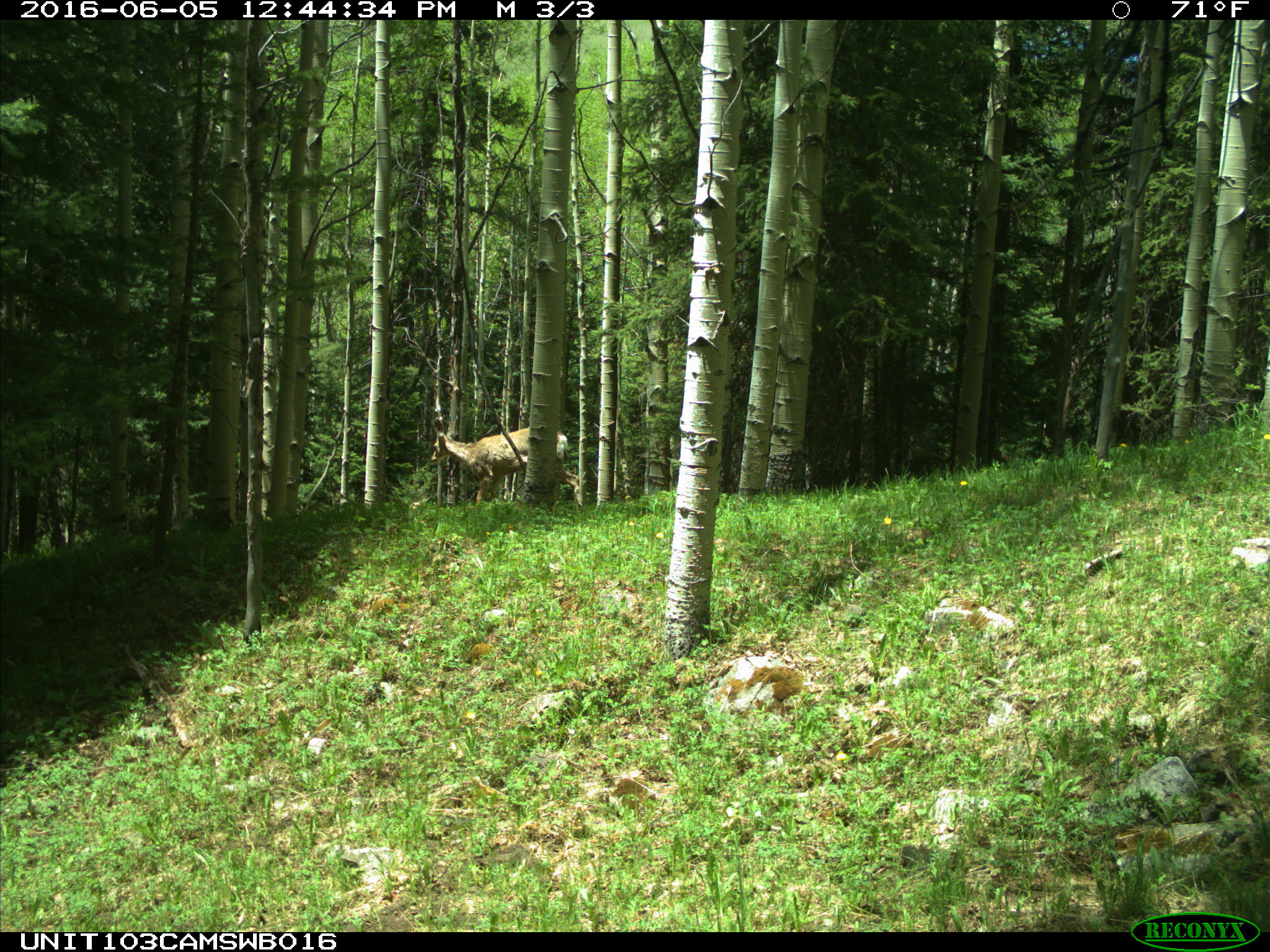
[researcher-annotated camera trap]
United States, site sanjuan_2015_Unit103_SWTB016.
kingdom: Animalia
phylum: Chordata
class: Mammalia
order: Artiodactyla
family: Cervidae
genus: Odocoileus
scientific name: Odocoileus hemionus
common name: mule deer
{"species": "Odocoileus hemionus (mule deer)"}